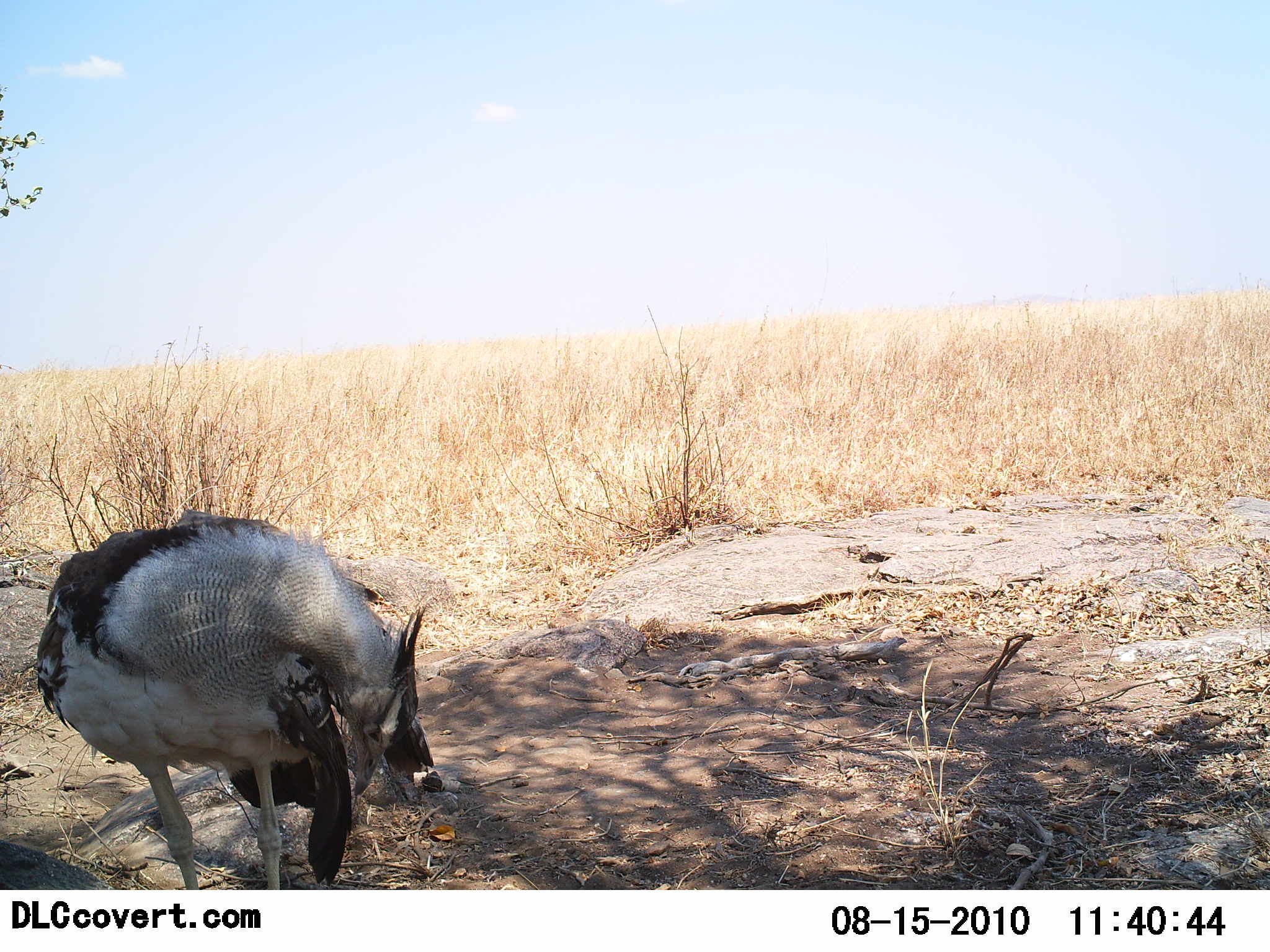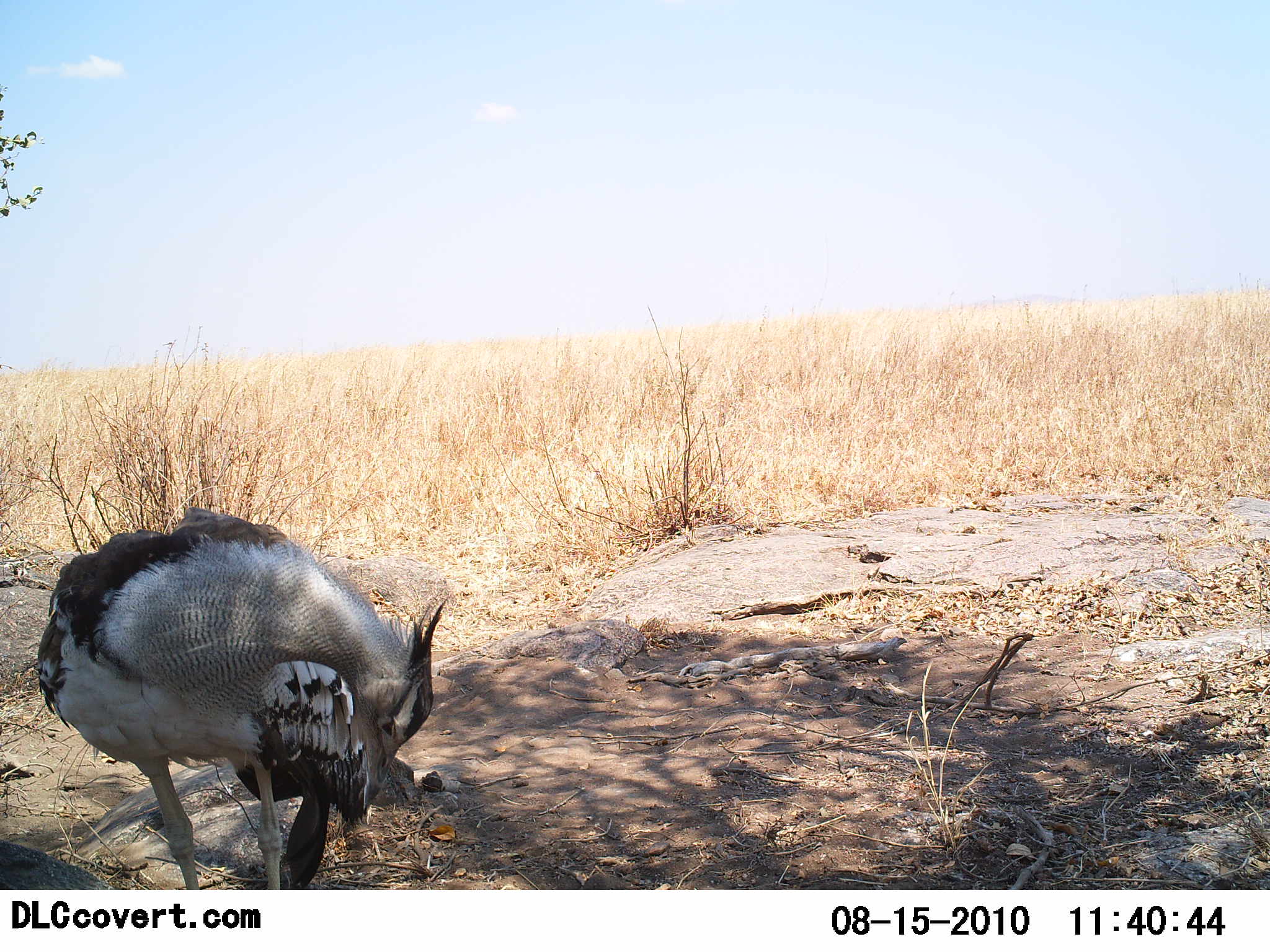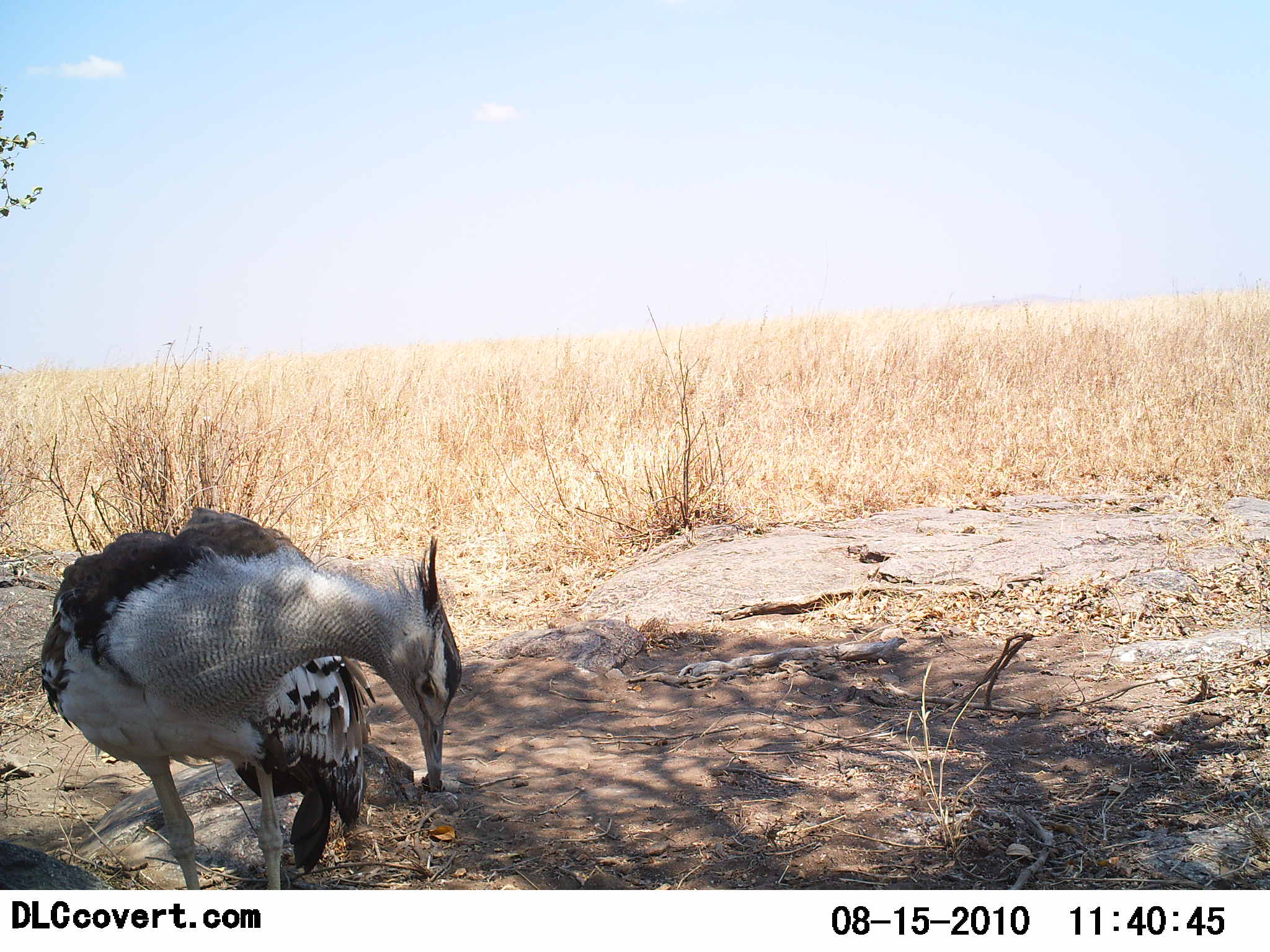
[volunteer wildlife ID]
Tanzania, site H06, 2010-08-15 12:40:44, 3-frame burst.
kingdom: Animalia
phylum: Chordata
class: Aves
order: Otidiformes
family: Otididae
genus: Ardeotis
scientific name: Ardeotis kori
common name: kori bustard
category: koribustard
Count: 1.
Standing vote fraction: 73%.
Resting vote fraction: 13%.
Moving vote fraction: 13%.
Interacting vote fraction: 13%.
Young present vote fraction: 0%.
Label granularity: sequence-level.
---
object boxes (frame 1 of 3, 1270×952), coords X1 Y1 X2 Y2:
animal: 36 509 441 891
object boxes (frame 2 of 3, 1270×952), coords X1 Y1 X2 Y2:
animal: 36 508 447 891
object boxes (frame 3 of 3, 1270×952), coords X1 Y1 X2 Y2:
animal: 40 506 464 890